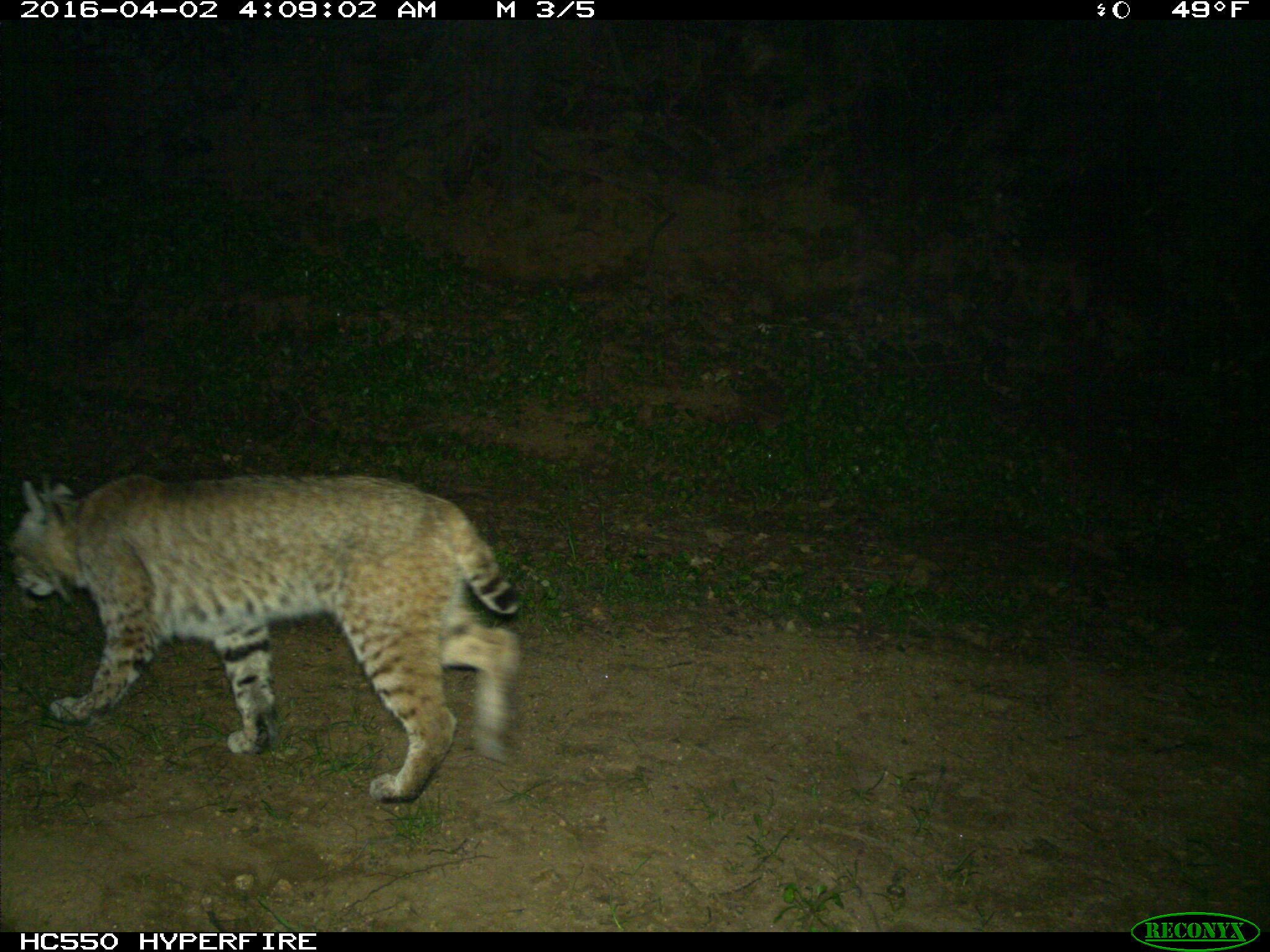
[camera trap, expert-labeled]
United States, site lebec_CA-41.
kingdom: Animalia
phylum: Chordata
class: Mammalia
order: Carnivora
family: Felidae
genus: Lynx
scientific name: Lynx rufus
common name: bobcat